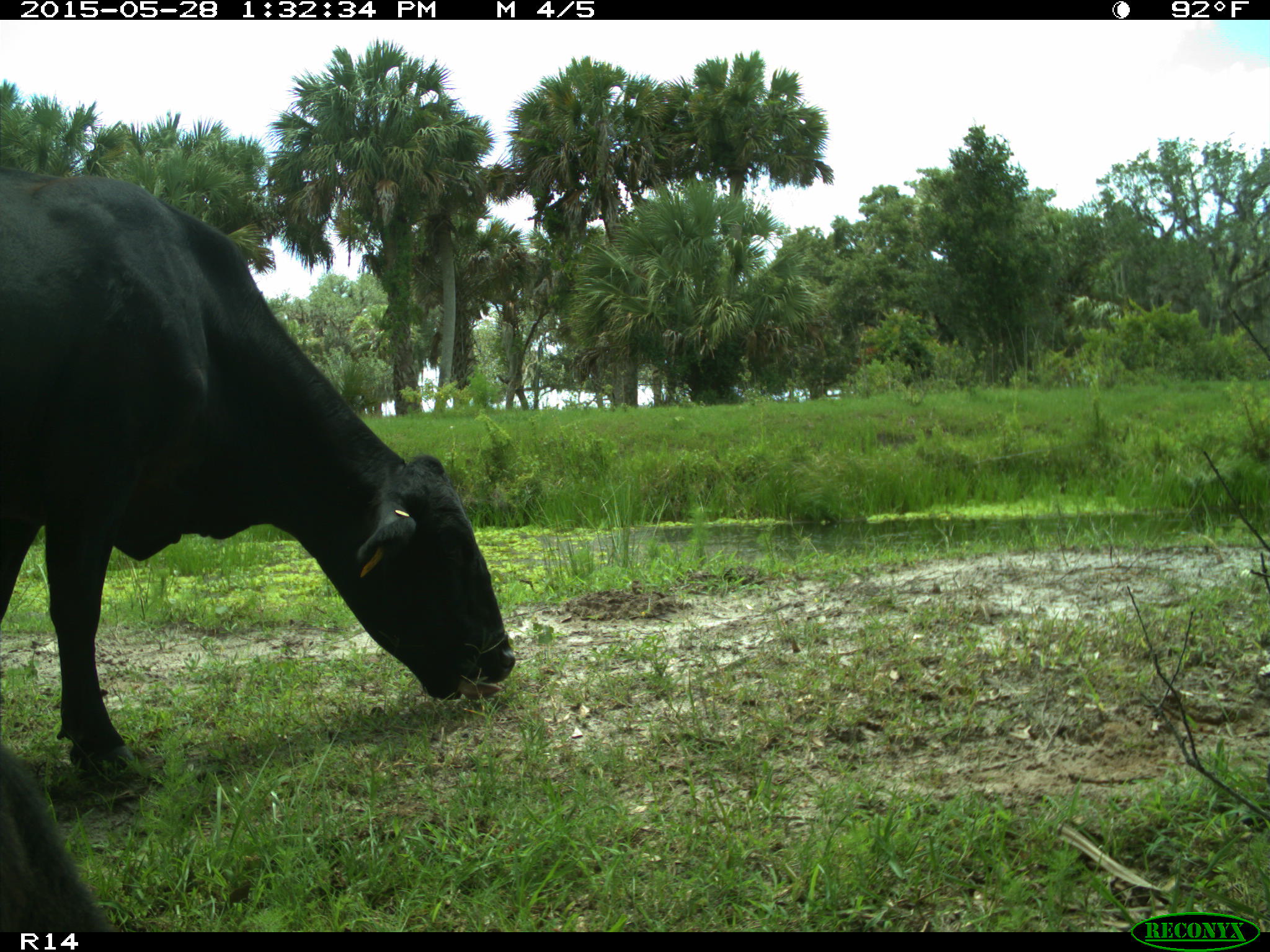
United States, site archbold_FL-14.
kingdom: Animalia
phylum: Chordata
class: Mammalia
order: Artiodactyla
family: Bovidae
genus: Bos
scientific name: Bos taurus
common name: domestic cow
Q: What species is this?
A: Bos taurus (domestic cow).